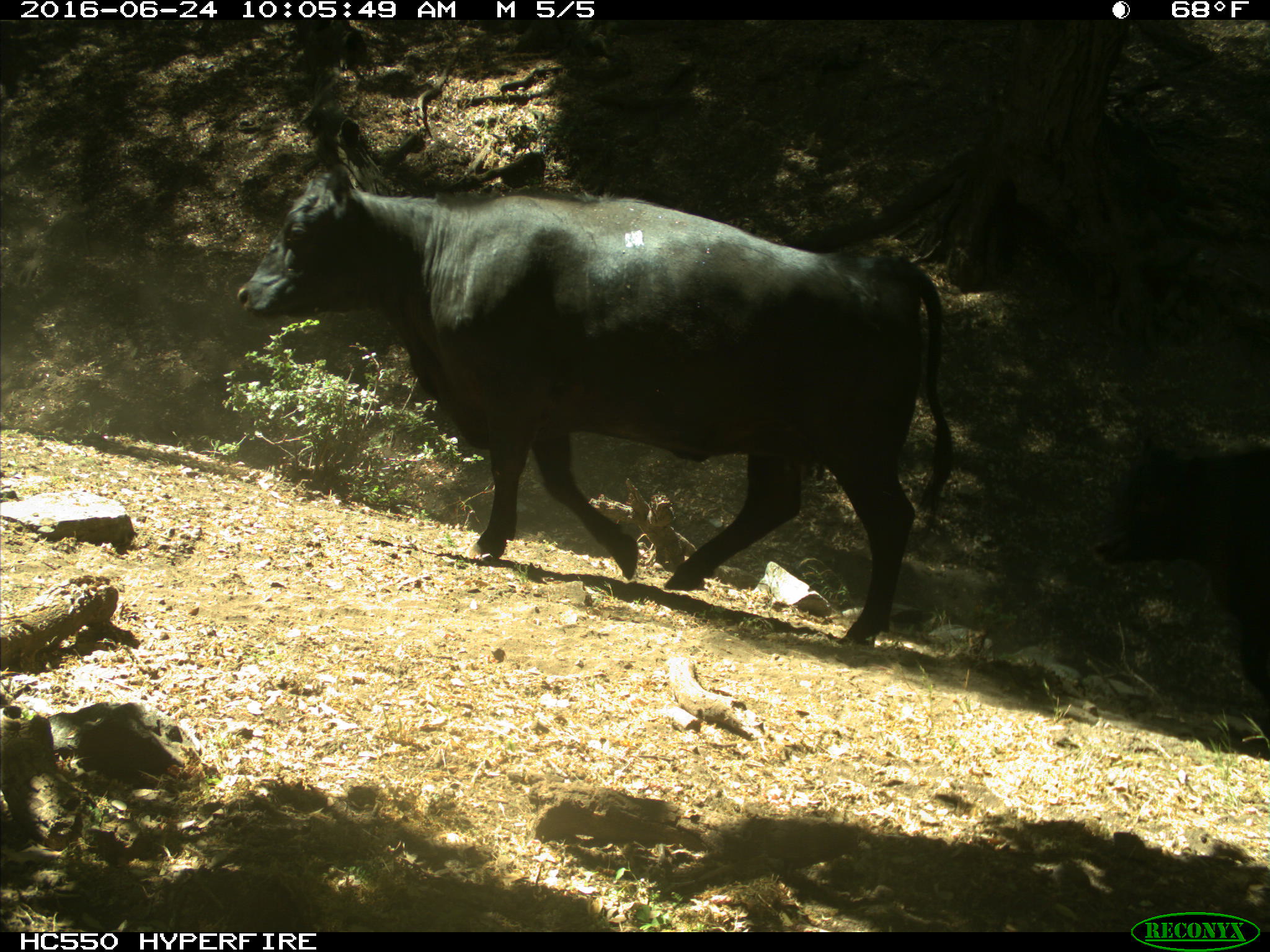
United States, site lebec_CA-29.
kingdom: Animalia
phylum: Chordata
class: Mammalia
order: Artiodactyla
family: Bovidae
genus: Bos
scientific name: Bos taurus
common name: domestic cow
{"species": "Bos taurus (domestic cow)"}